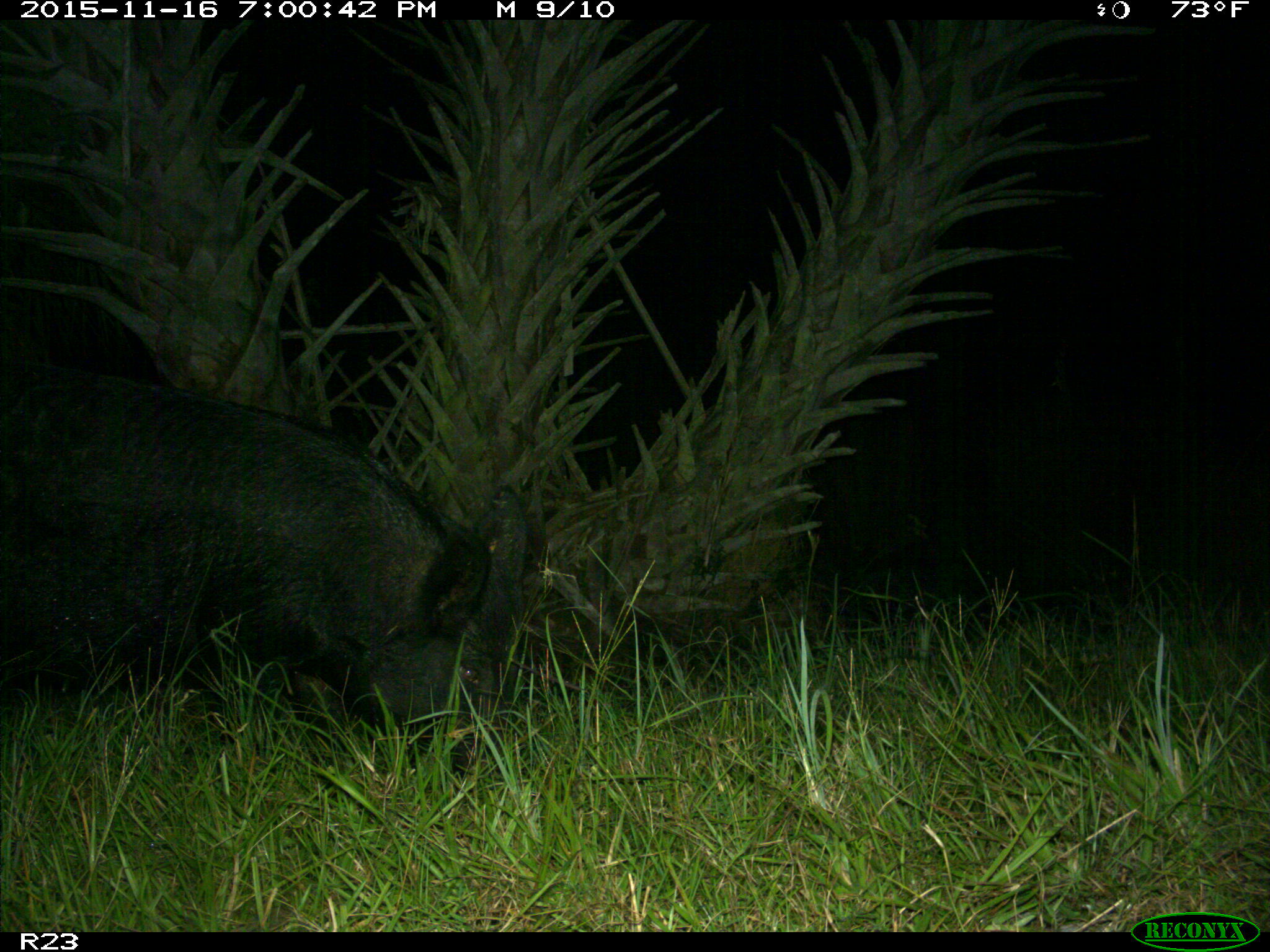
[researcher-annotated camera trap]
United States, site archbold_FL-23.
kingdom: Animalia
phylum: Chordata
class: Mammalia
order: Artiodactyla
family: Suidae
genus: Sus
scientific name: Sus scrofa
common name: wild boar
Sus scrofa (wild boar).